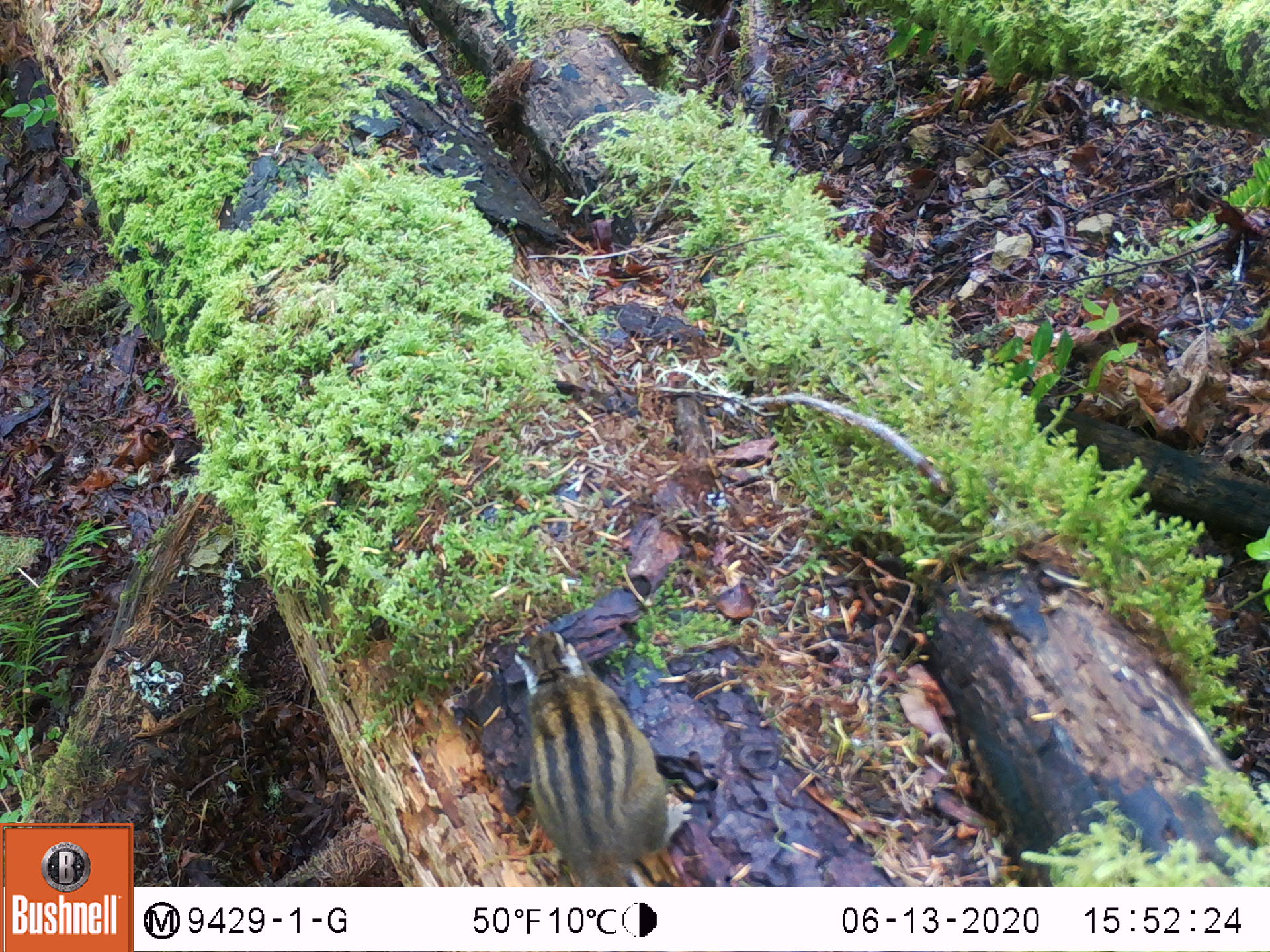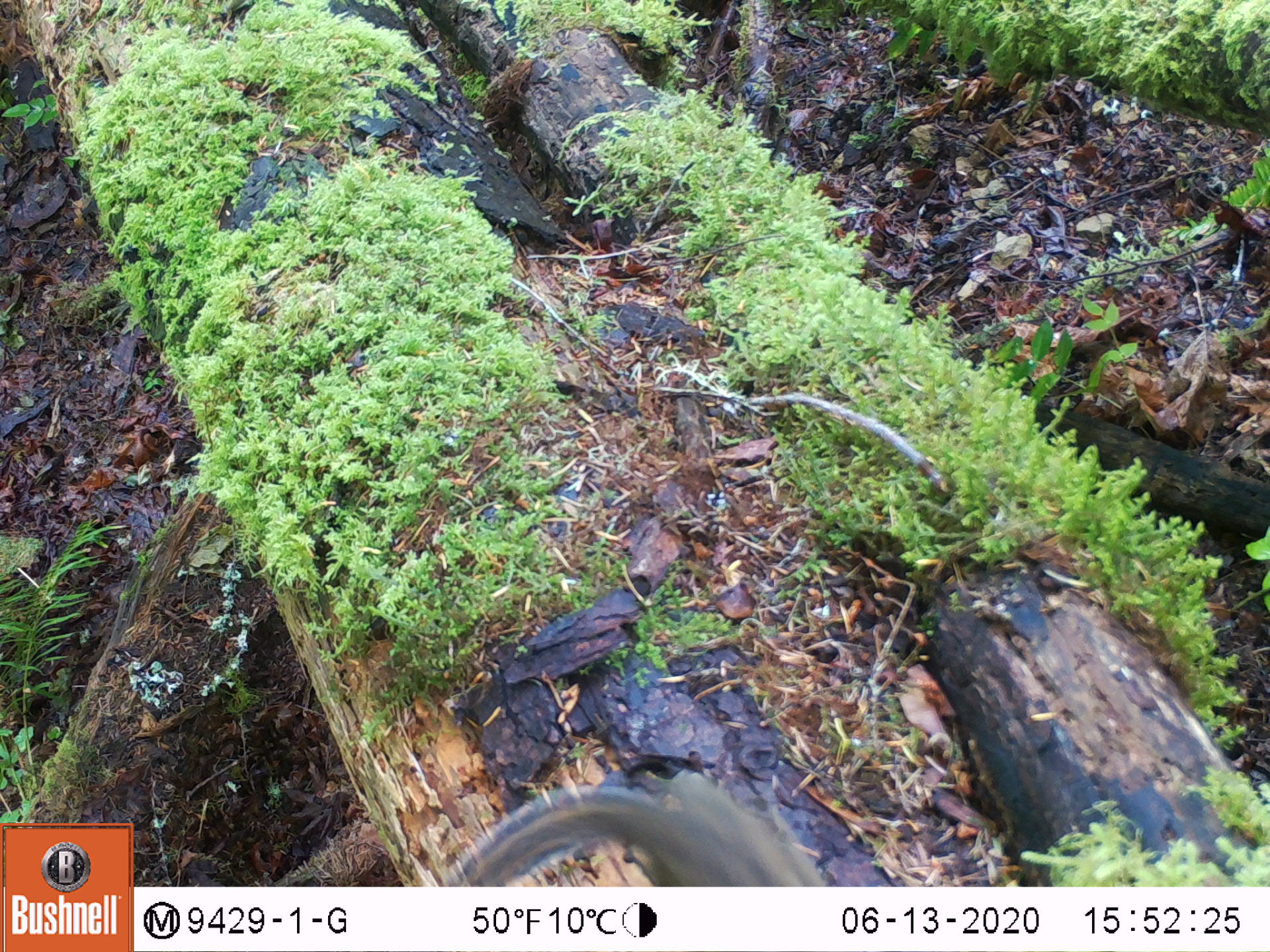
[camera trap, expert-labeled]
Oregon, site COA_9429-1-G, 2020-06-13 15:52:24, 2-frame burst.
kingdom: Animalia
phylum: Chordata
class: Mammalia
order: Rodentia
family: Sciuridae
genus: Neotamias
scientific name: Neotamias townsendii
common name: townsend's chipmunk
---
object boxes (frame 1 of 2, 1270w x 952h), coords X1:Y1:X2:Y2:
townsend's chipmunk: 507:619:696:883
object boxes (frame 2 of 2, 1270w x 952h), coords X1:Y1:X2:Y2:
townsend's chipmunk: 446:763:827:880